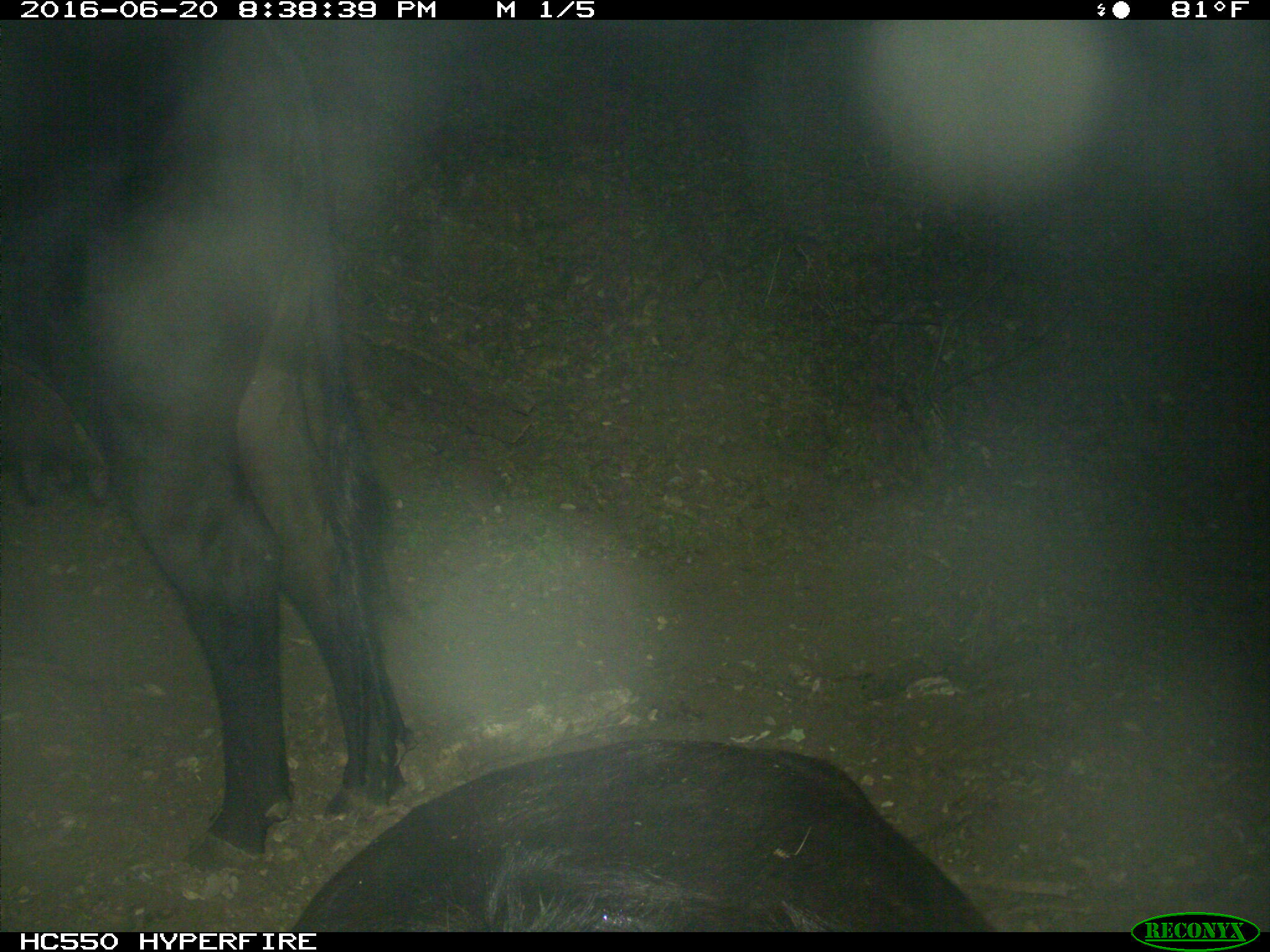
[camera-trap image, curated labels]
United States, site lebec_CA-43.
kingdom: Animalia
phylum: Chordata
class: Mammalia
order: Artiodactyla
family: Bovidae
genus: Bos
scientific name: Bos taurus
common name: domestic cow